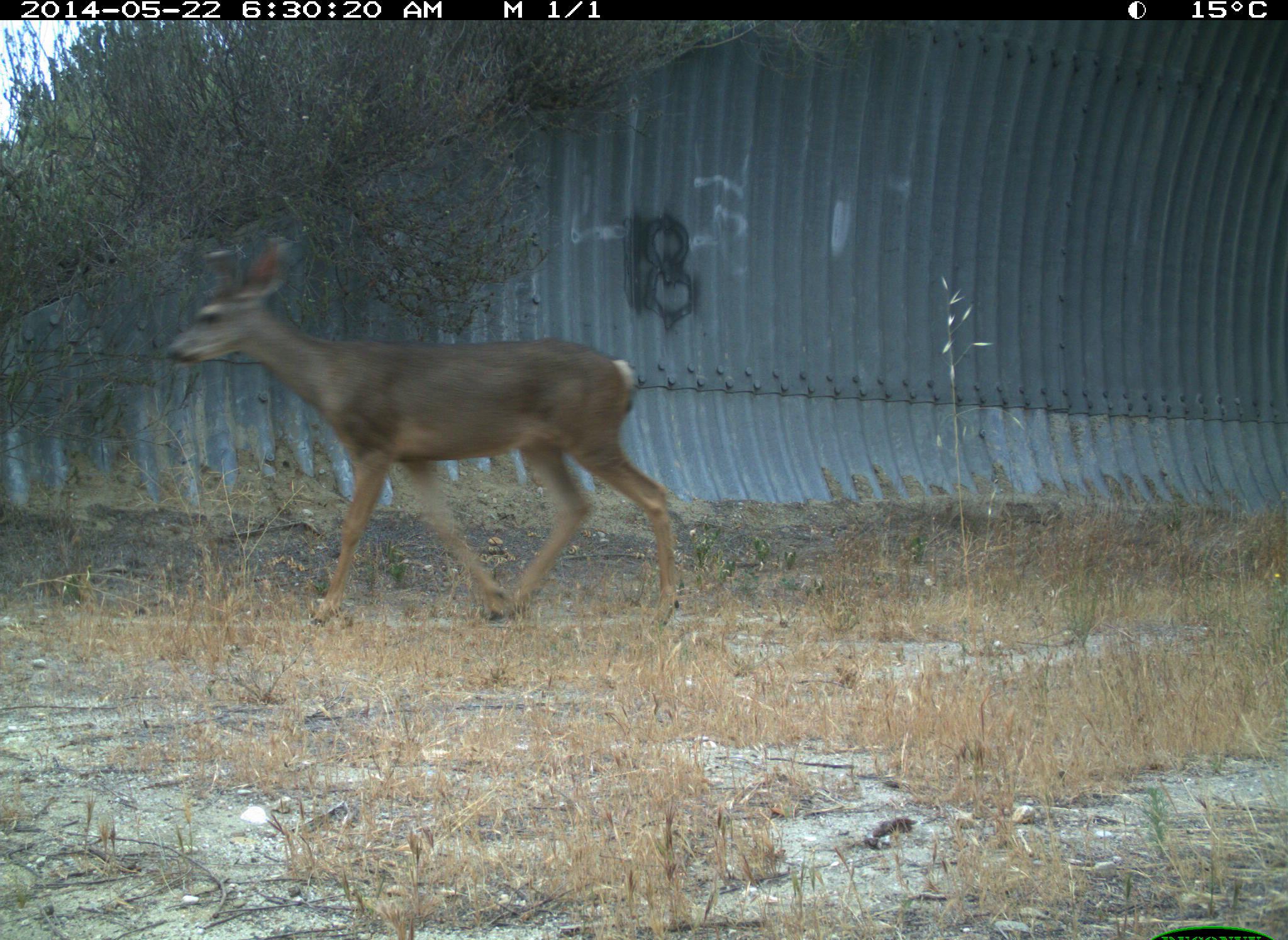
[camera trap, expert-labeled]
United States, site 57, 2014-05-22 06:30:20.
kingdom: Animalia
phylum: Chordata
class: Mammalia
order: Artiodactyla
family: Cervidae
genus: Odocoileus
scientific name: Odocoileus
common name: deer